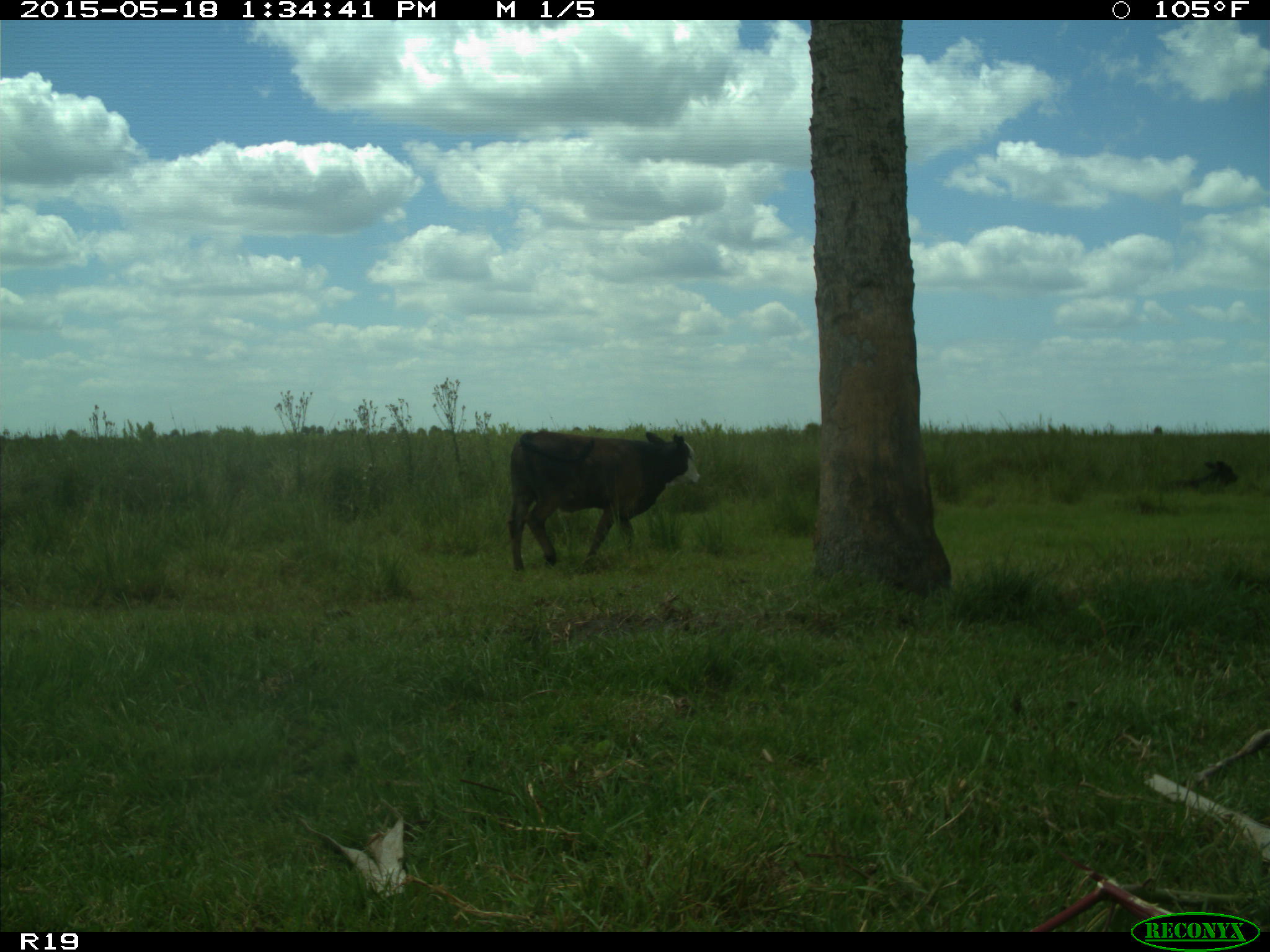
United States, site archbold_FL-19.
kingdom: Animalia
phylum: Chordata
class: Mammalia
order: Artiodactyla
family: Bovidae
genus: Bos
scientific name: Bos taurus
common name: domestic cow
Bos taurus (domestic cow).